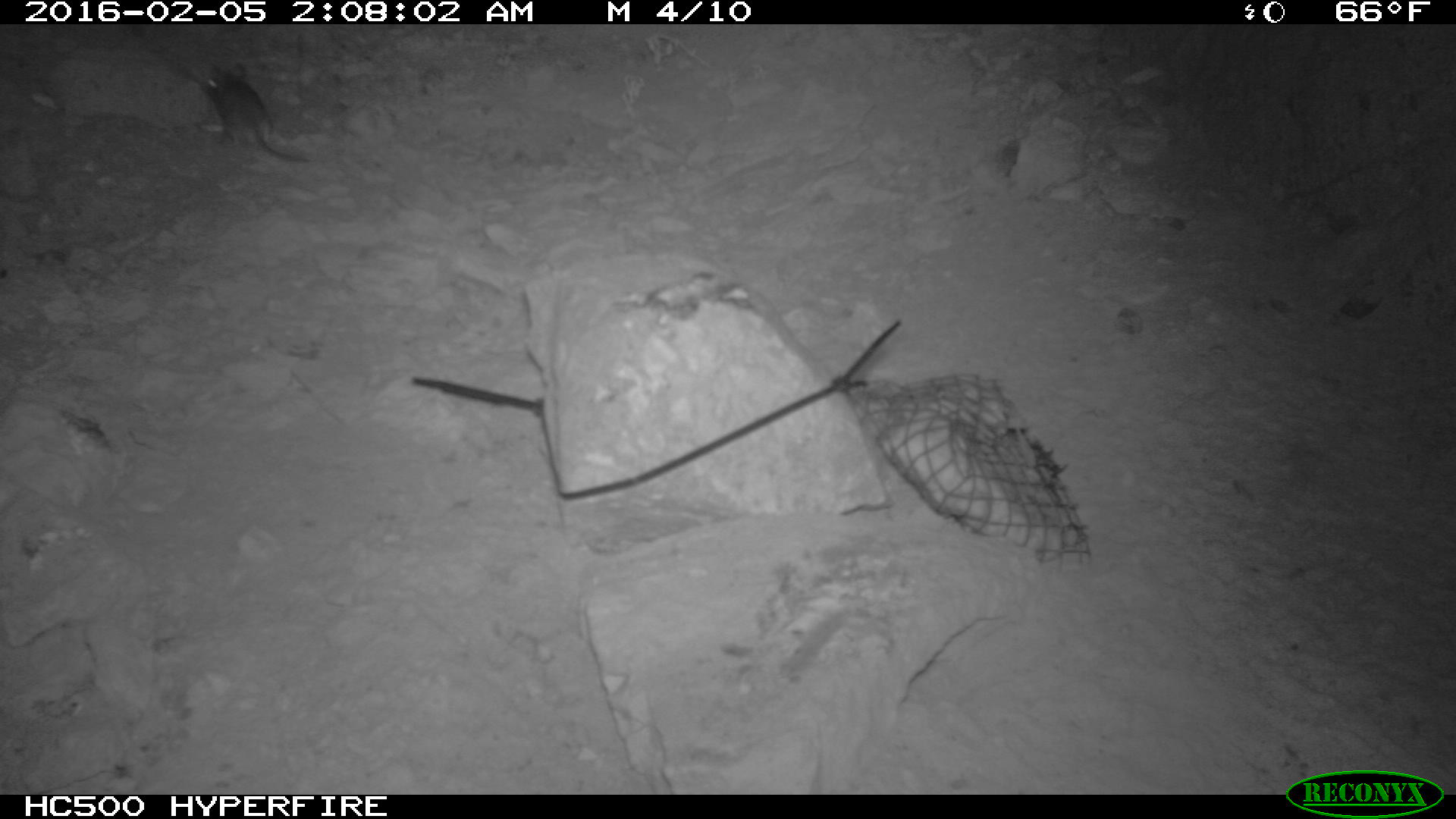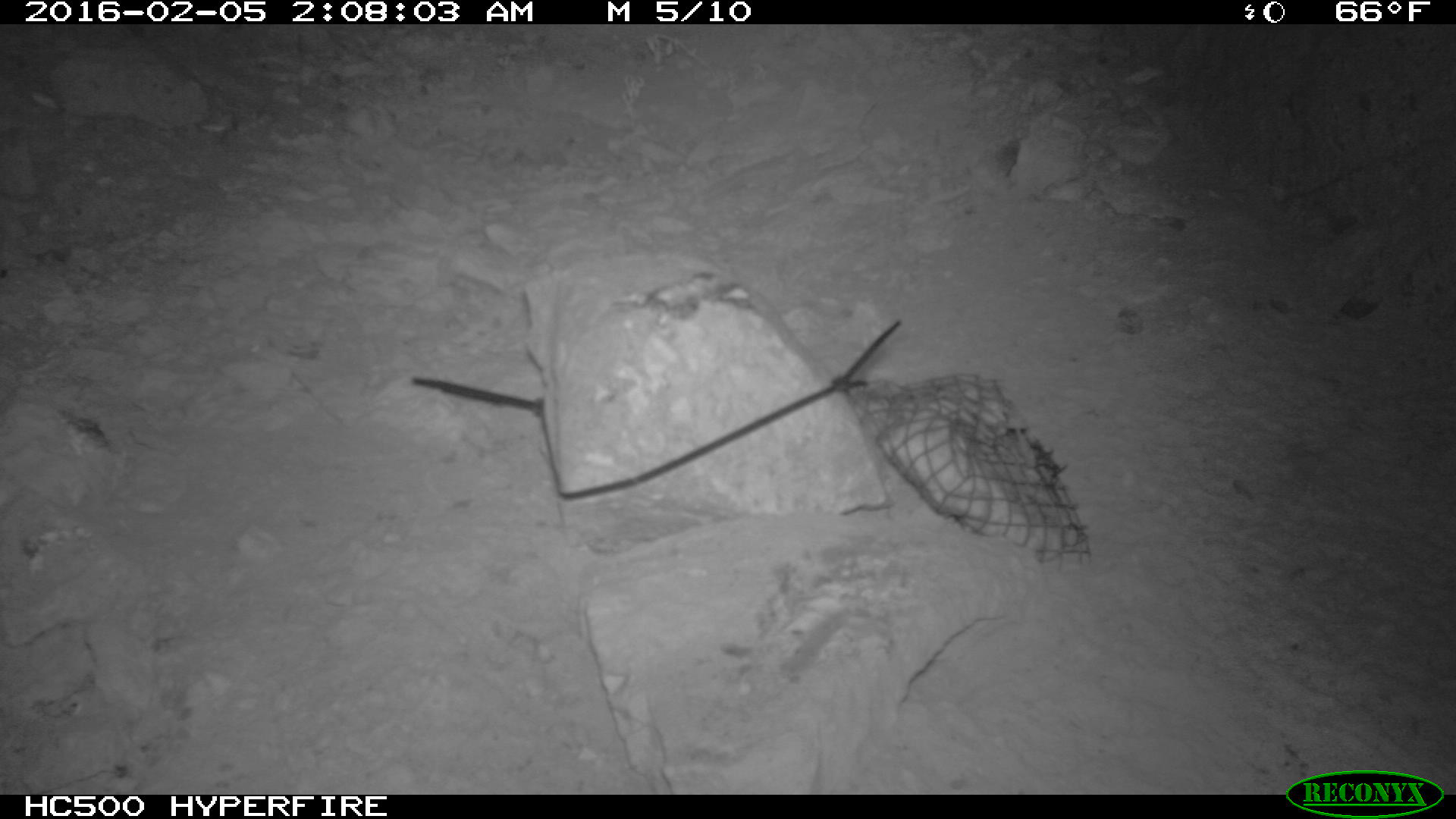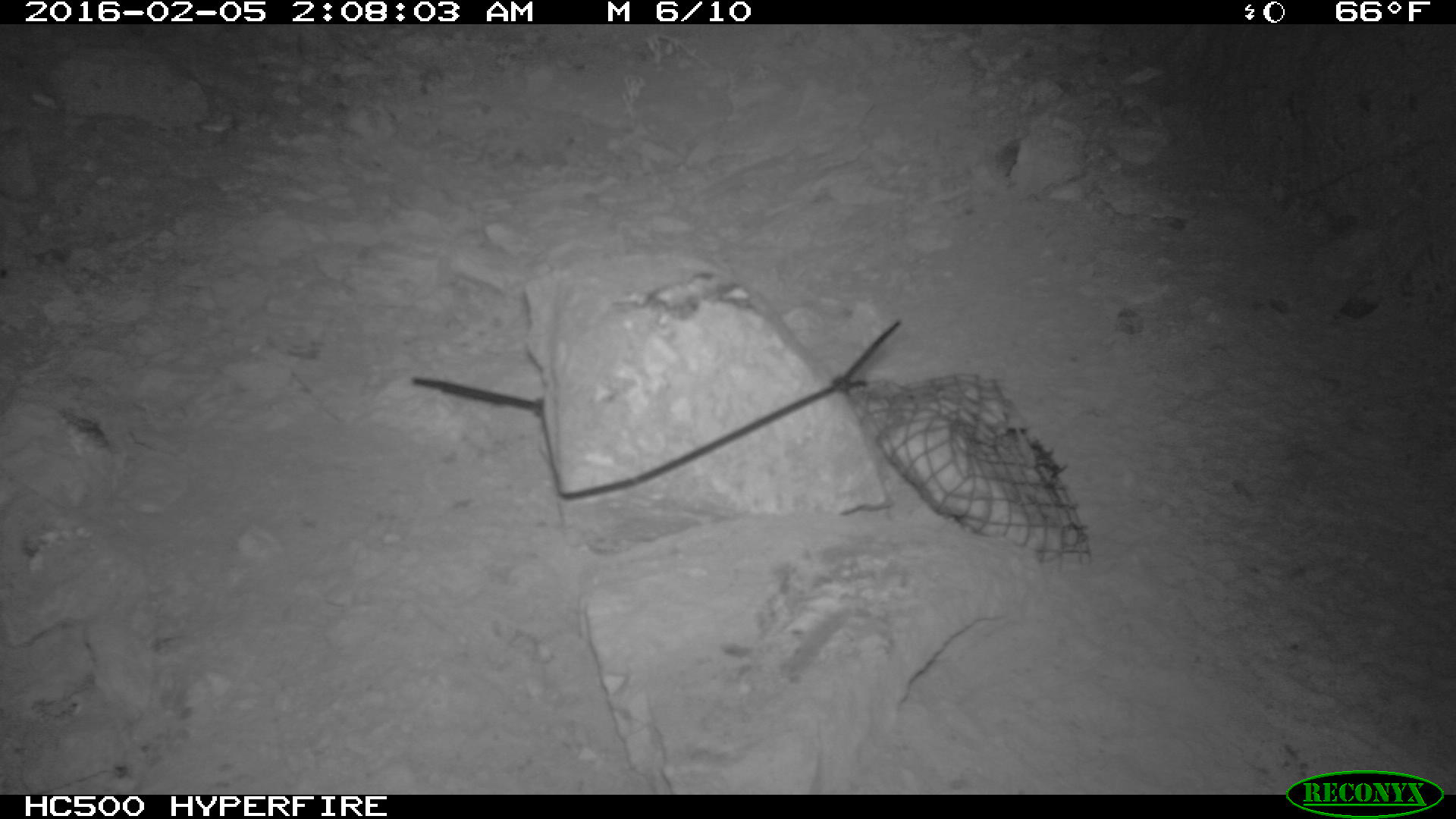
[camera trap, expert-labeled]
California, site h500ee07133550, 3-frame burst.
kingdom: Animalia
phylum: Chordata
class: Mammalia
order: Rodentia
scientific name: Rodentia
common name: rodent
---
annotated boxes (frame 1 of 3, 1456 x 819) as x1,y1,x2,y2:
rodent: 200,63,308,161